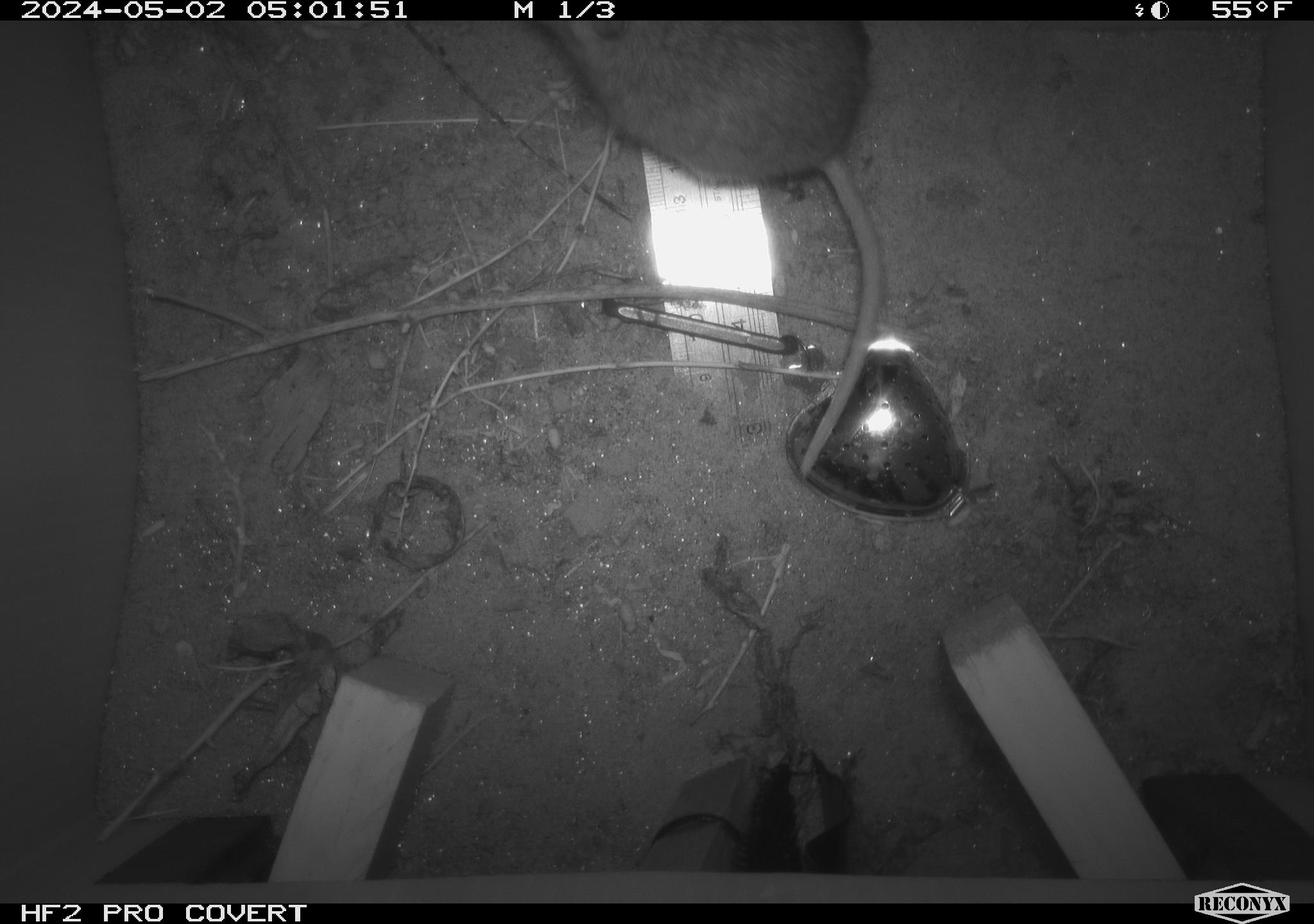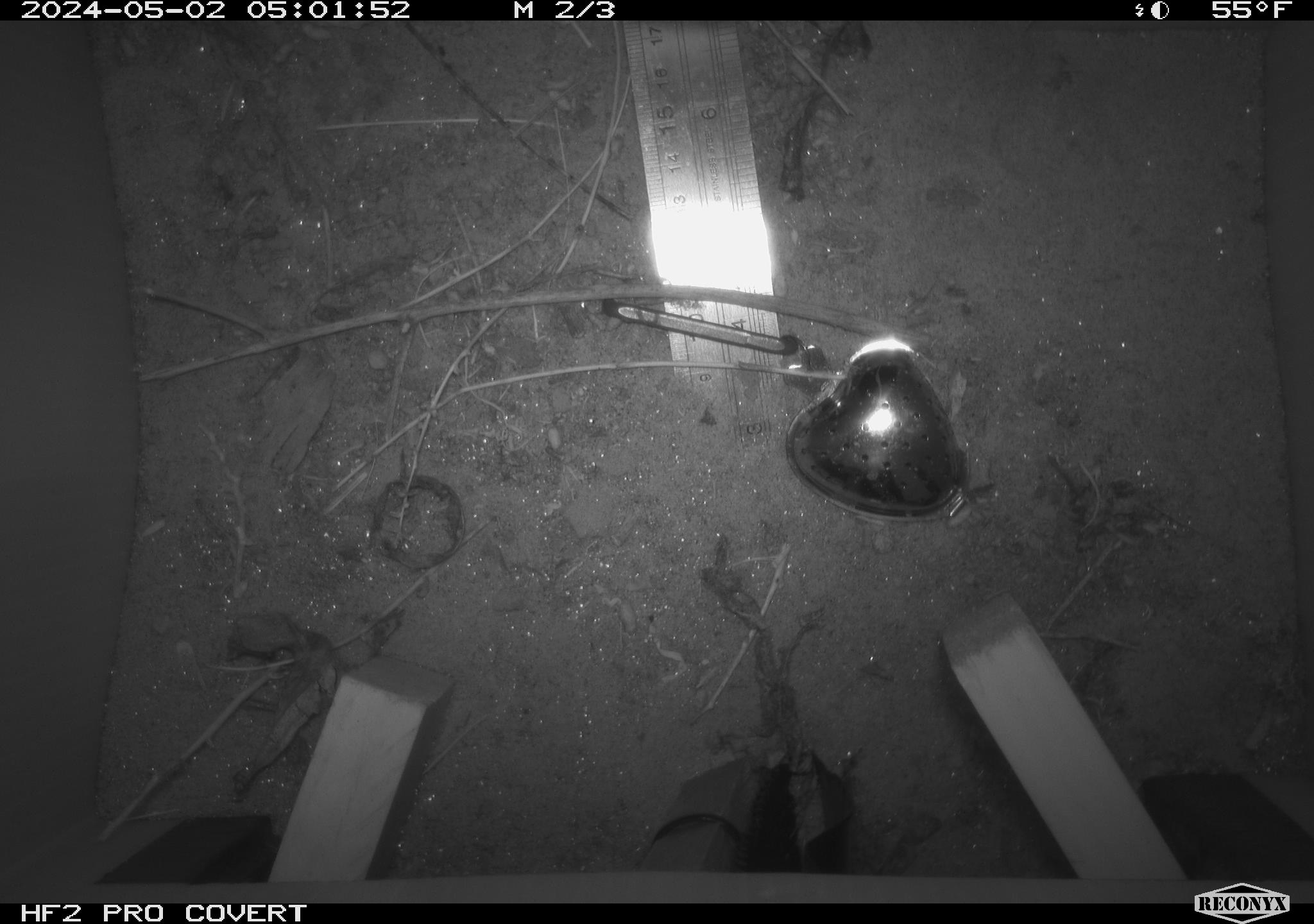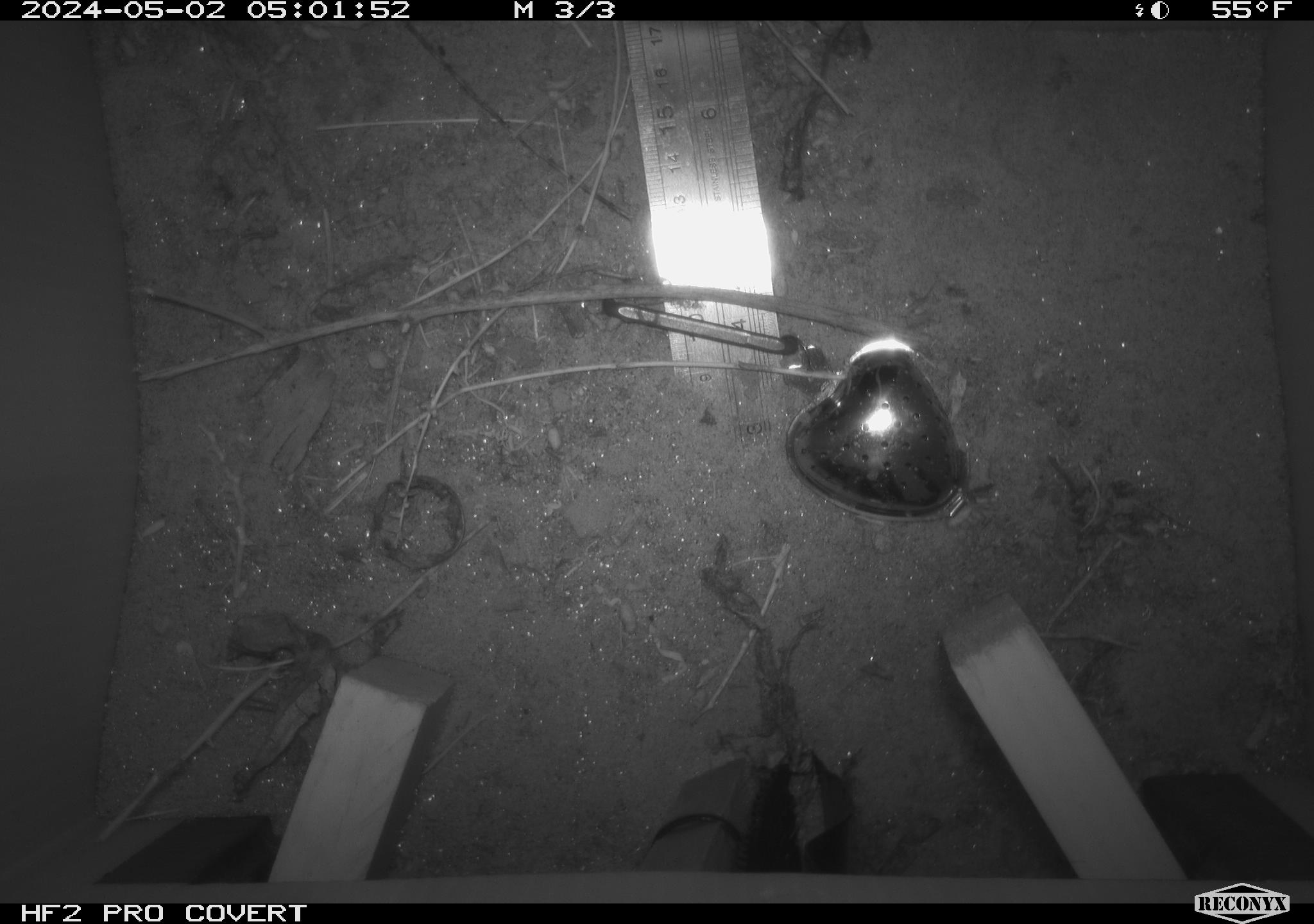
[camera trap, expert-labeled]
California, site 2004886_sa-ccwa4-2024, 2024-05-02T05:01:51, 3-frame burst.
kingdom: Animalia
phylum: Chordata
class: Mammalia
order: Rodentia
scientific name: Rodentia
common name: woodrat or rat or mouse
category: woodrat or rat or mouse species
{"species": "woodrat or rat or mouse species (woodrat or rat or mouse) (Rodentia)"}